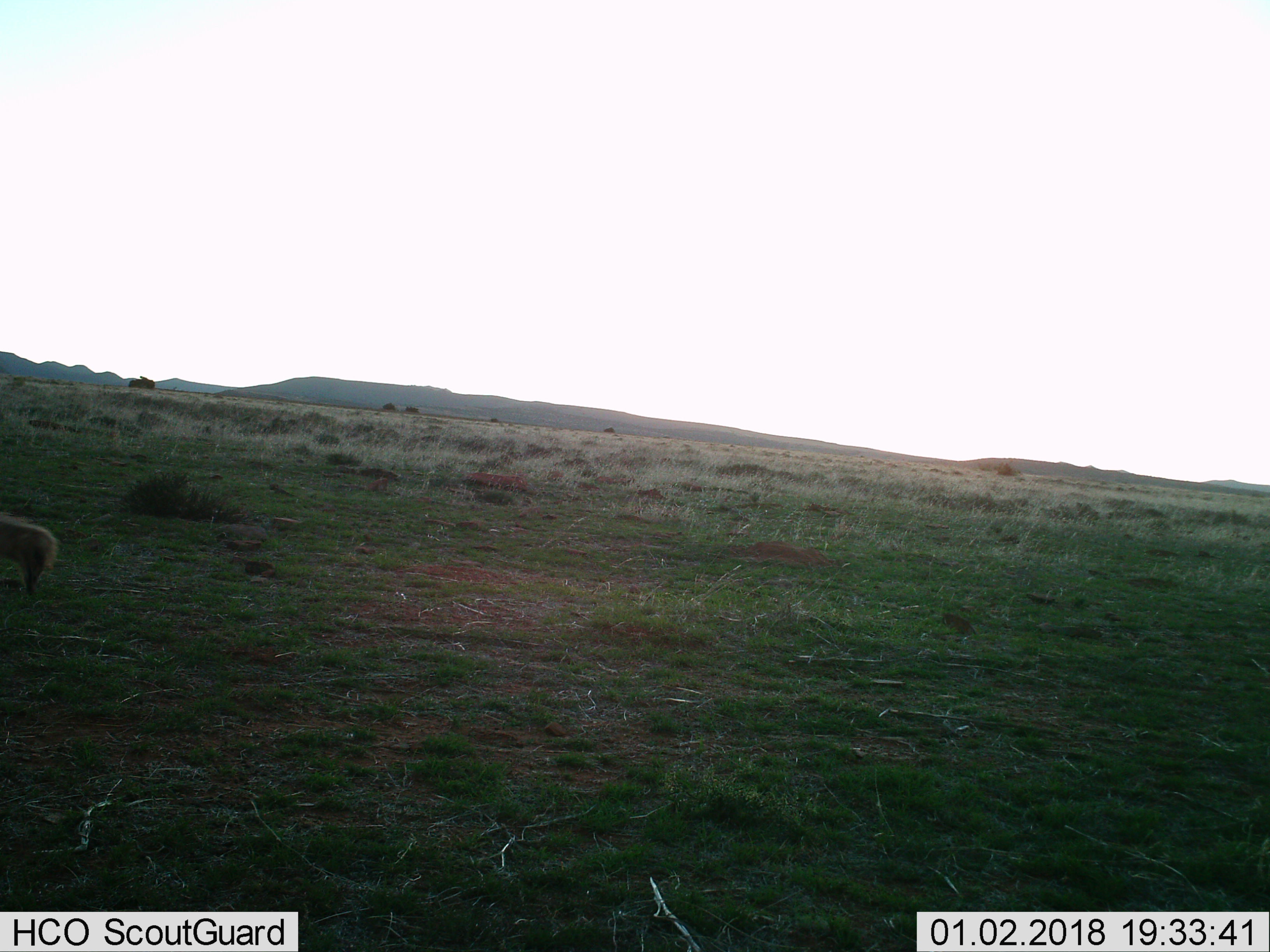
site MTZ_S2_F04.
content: unidentified animal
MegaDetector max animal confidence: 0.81